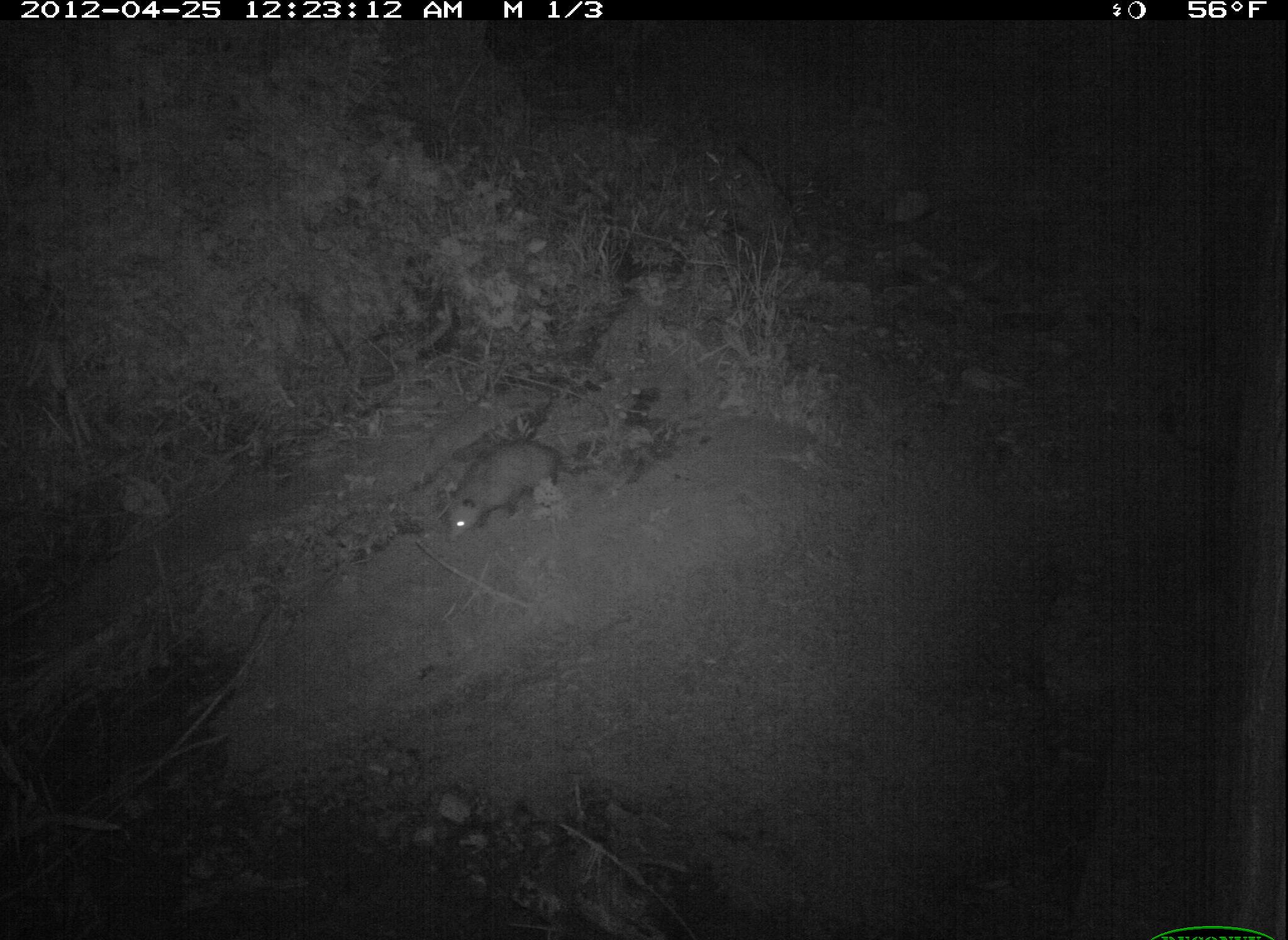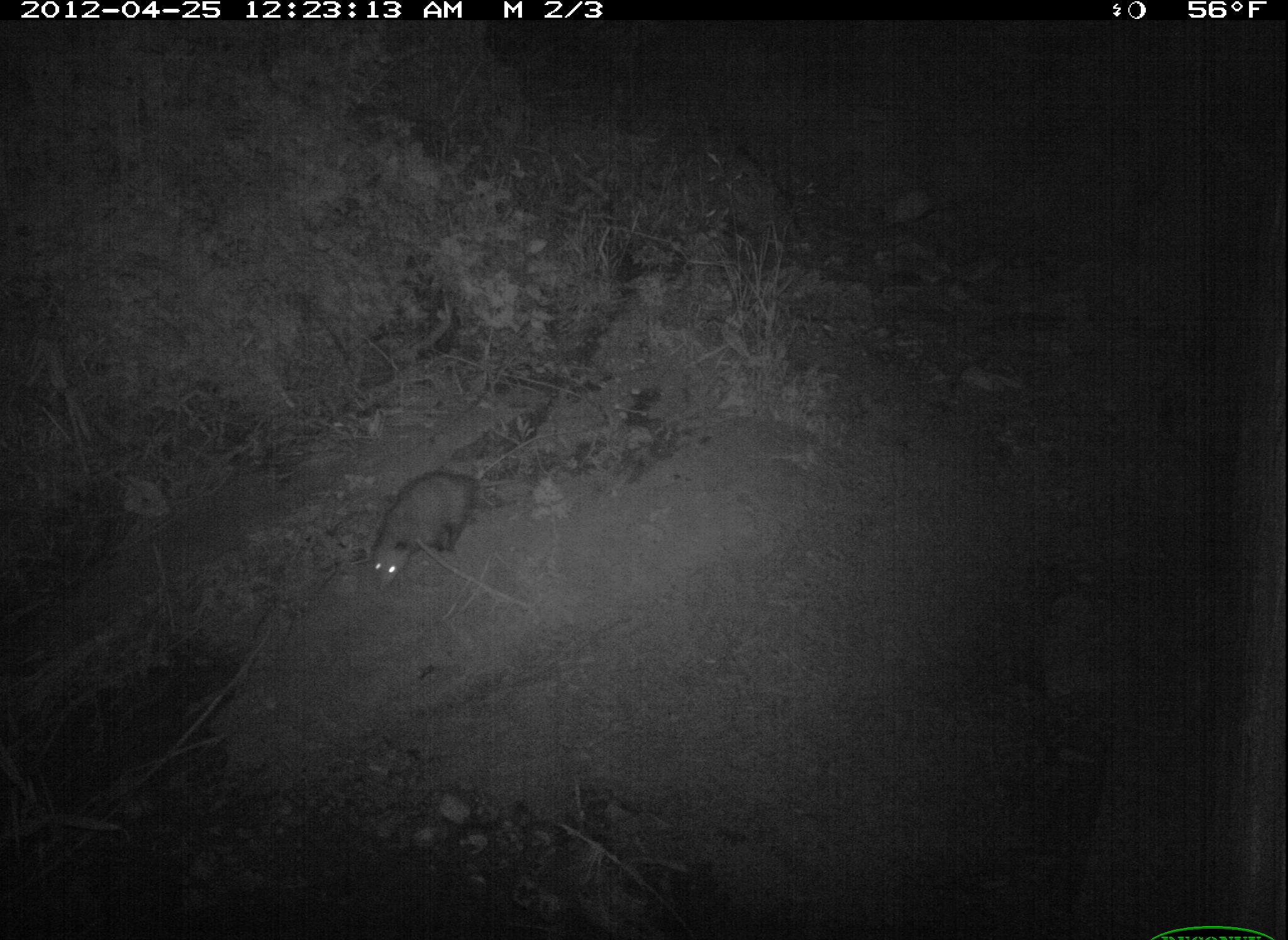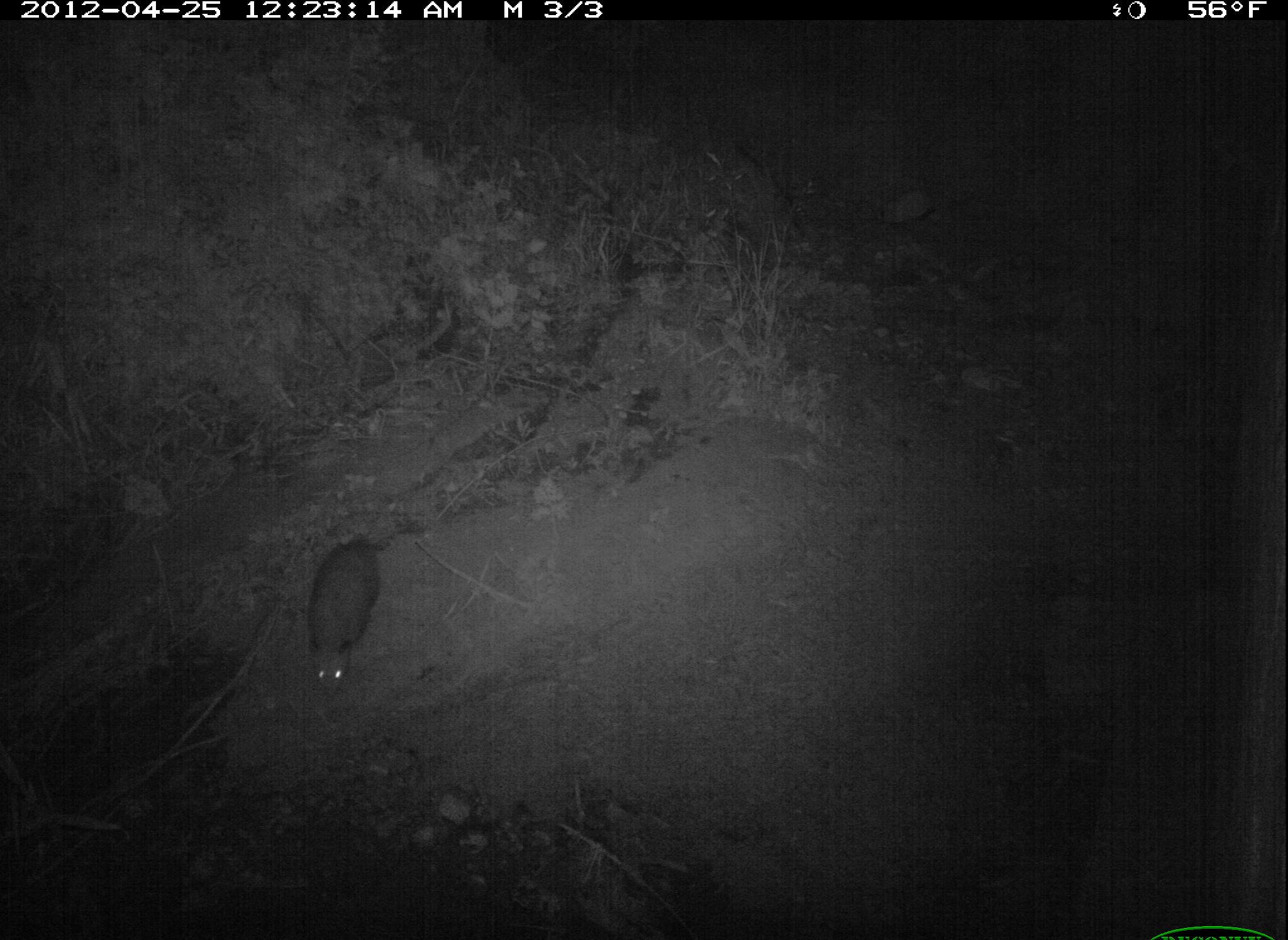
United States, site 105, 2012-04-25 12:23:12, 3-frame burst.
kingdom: Animalia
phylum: Chordata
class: Mammalia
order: Didelphimorphia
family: Didelphidae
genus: Didelphis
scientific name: Didelphis virginiana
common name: virginia opossum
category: opossum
Opossum (virginia opossum) (Didelphis virginiana).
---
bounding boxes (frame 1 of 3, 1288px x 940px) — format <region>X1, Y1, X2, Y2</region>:
opossum: <region>430, 422, 592, 554</region>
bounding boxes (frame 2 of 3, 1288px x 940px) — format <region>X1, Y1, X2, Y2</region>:
opossum: <region>356, 470, 535, 593</region>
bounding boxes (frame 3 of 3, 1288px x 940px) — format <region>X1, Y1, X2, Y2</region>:
opossum: <region>291, 514, 427, 722</region>